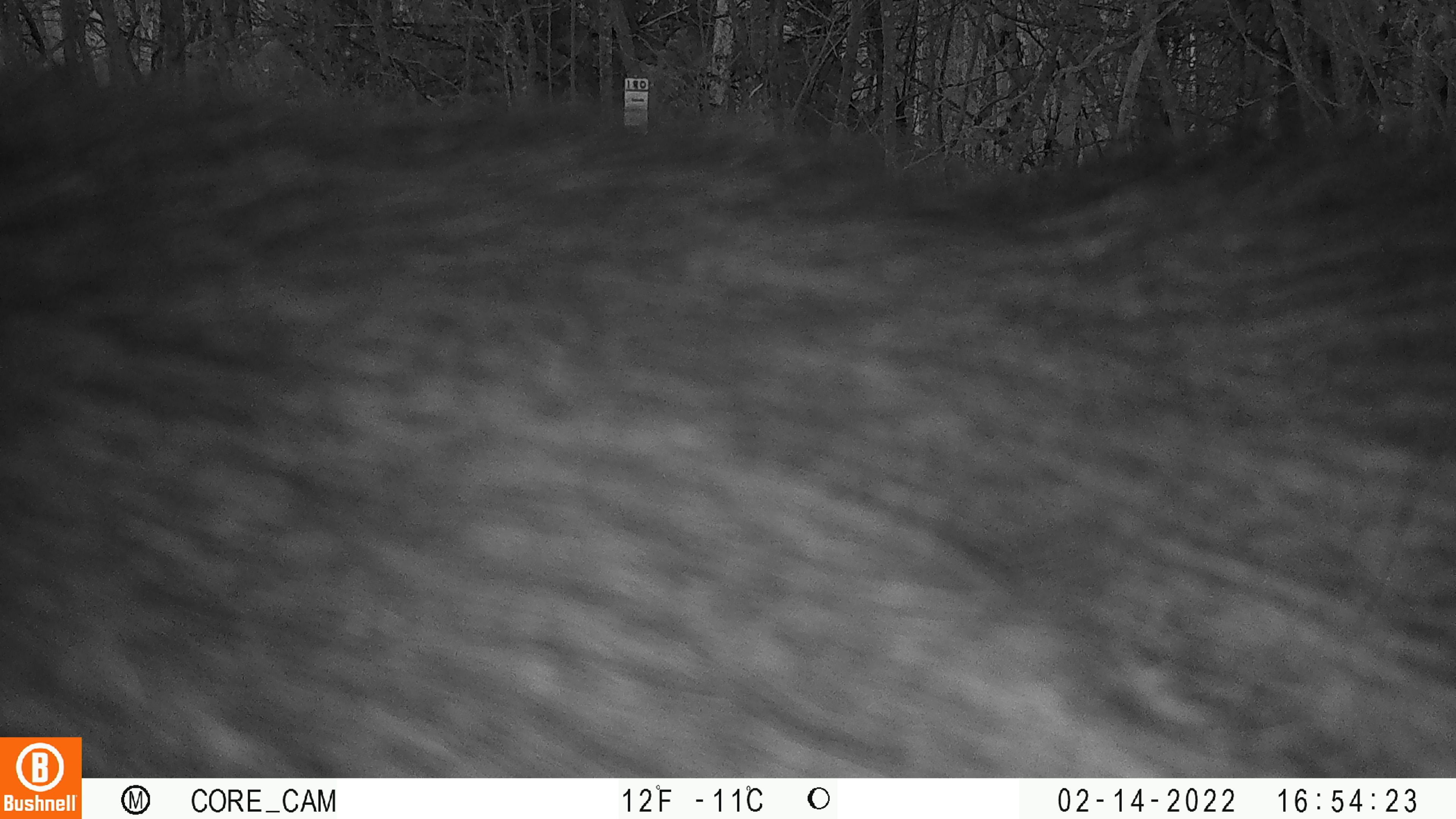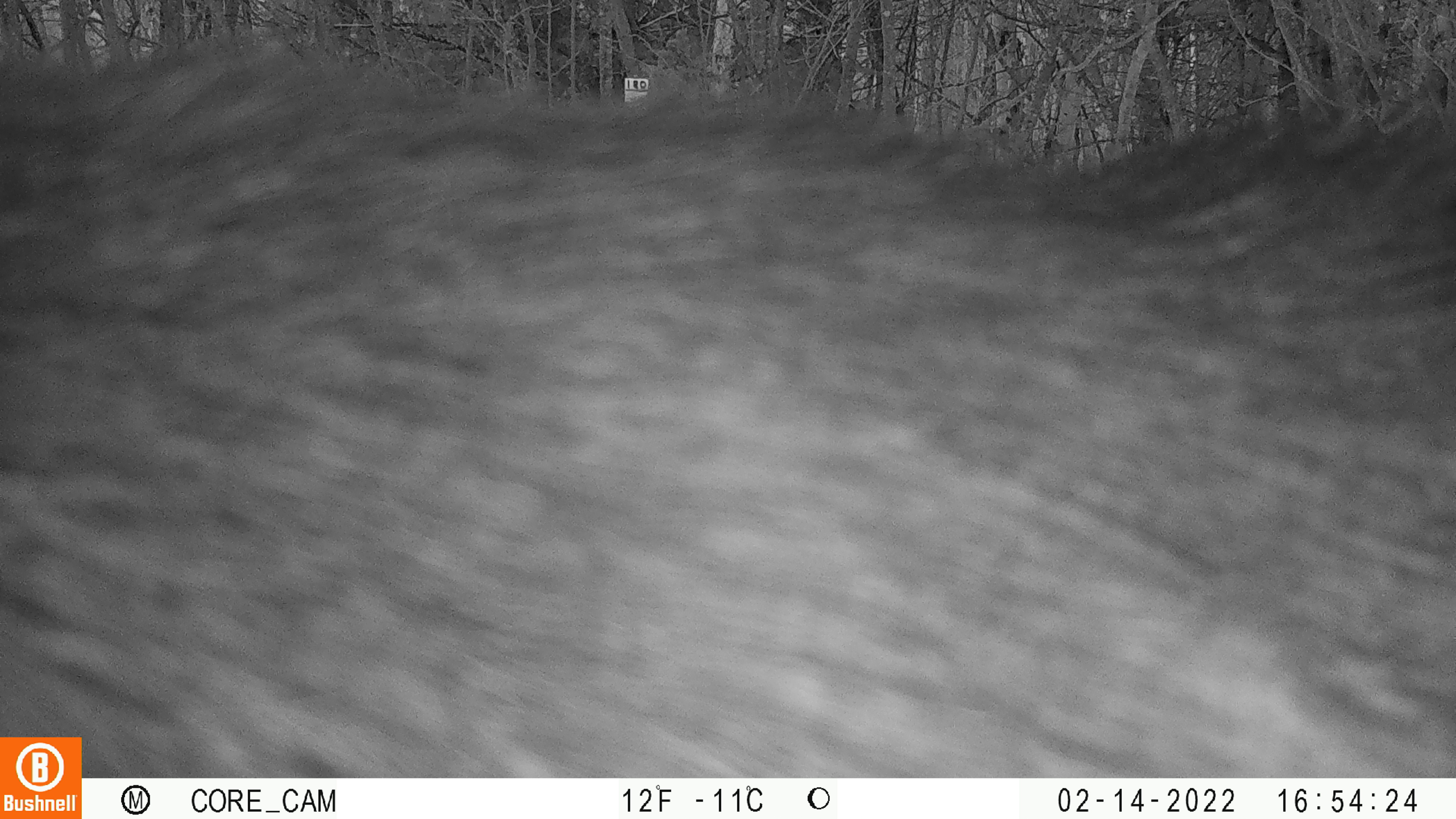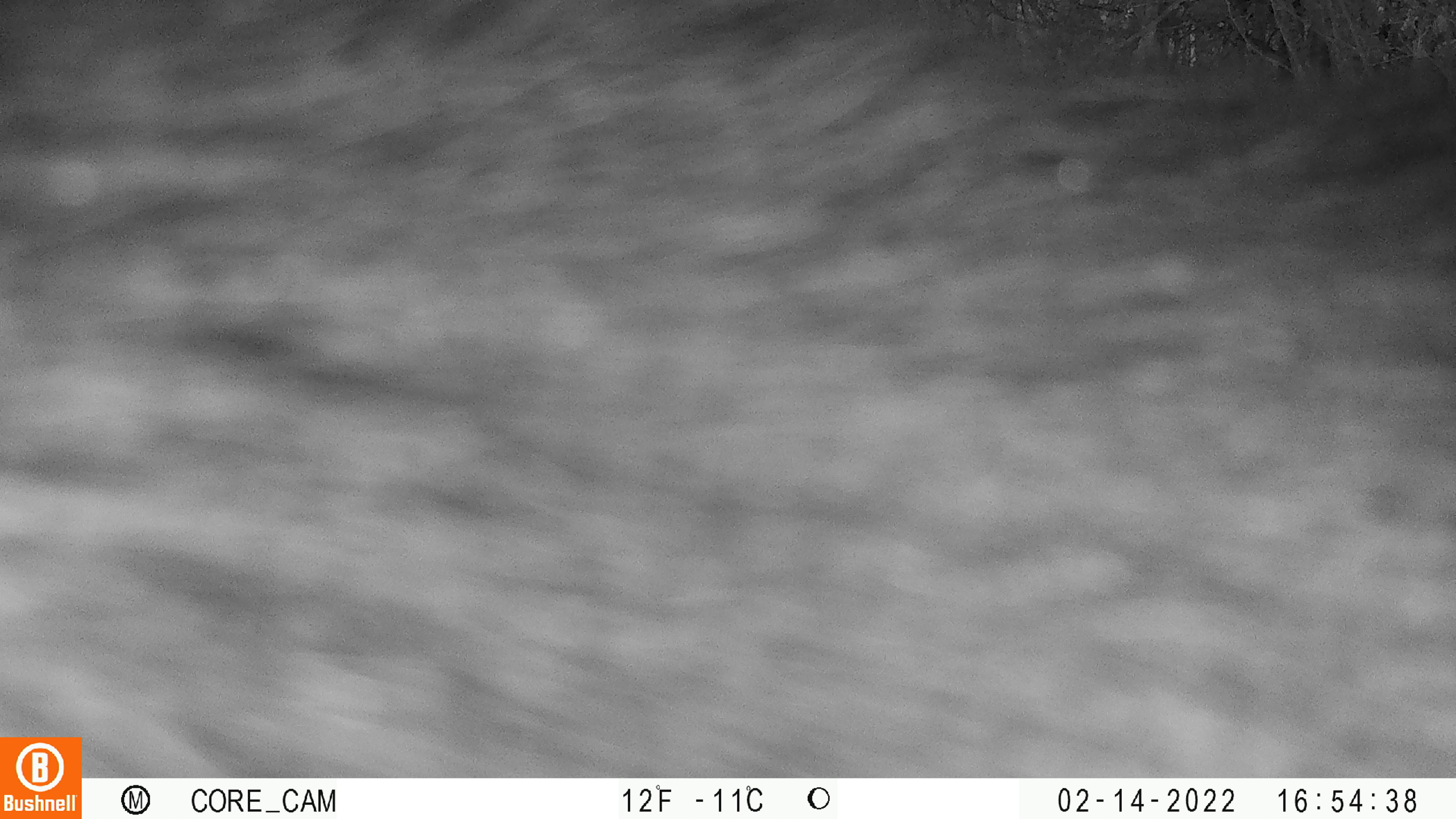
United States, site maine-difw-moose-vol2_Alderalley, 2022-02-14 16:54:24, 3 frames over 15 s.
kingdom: Animalia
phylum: Chordata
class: Mammalia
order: Artiodactyla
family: Cervidae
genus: Alces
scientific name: Alces alces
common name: moose